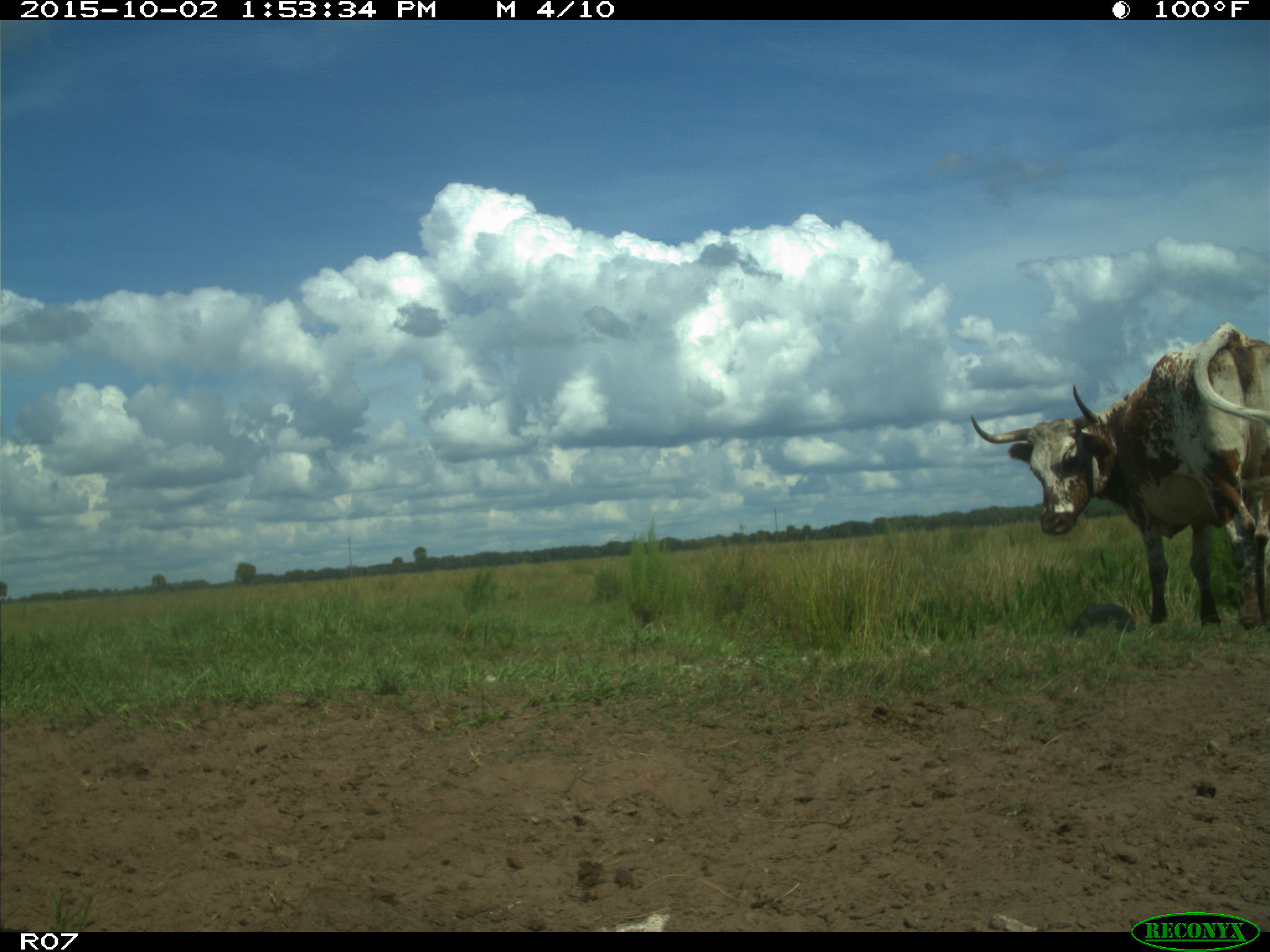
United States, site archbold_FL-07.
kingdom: Animalia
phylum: Chordata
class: Mammalia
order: Artiodactyla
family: Bovidae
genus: Bos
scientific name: Bos taurus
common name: domestic cow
Bos taurus (domestic cow).